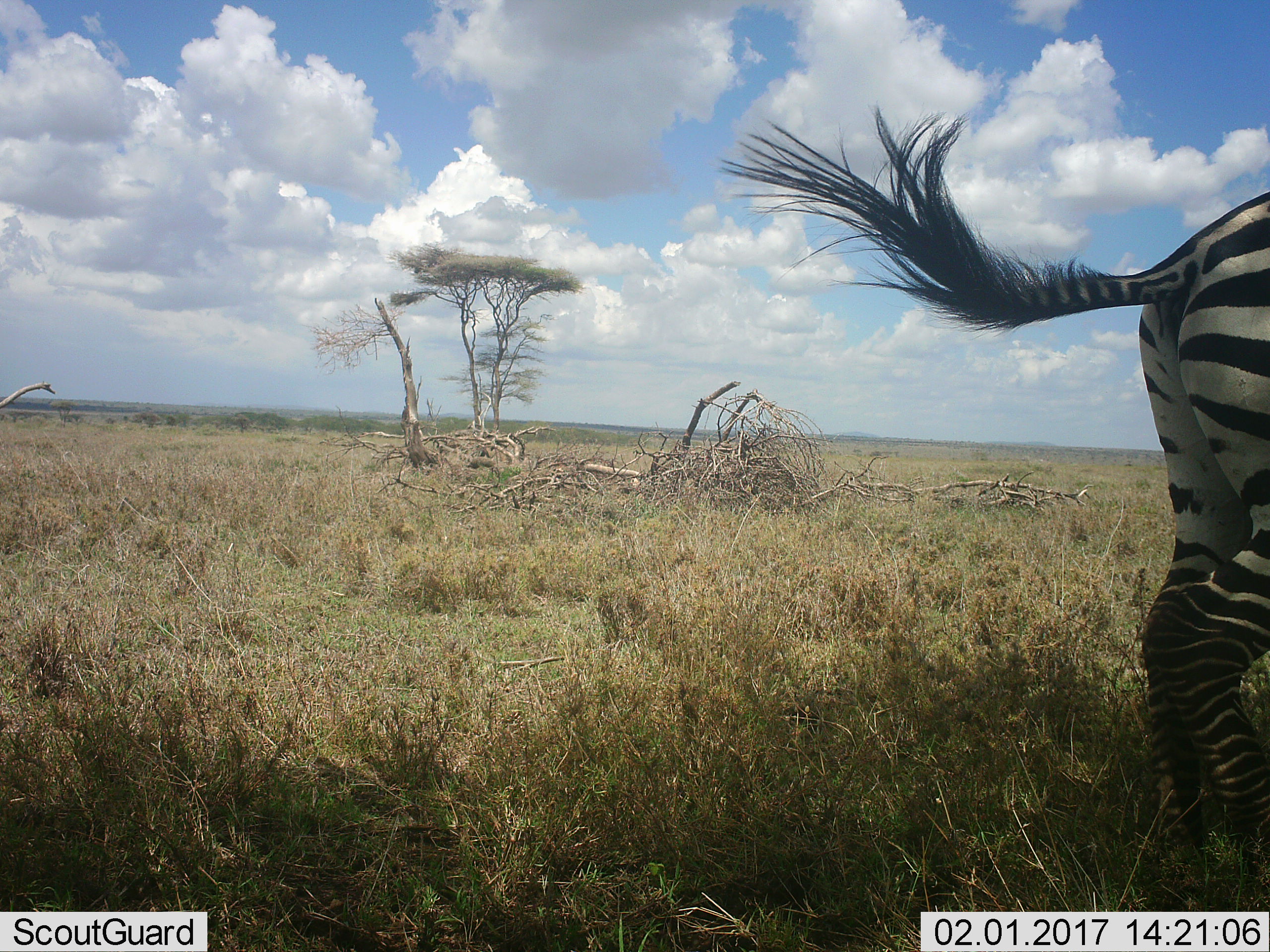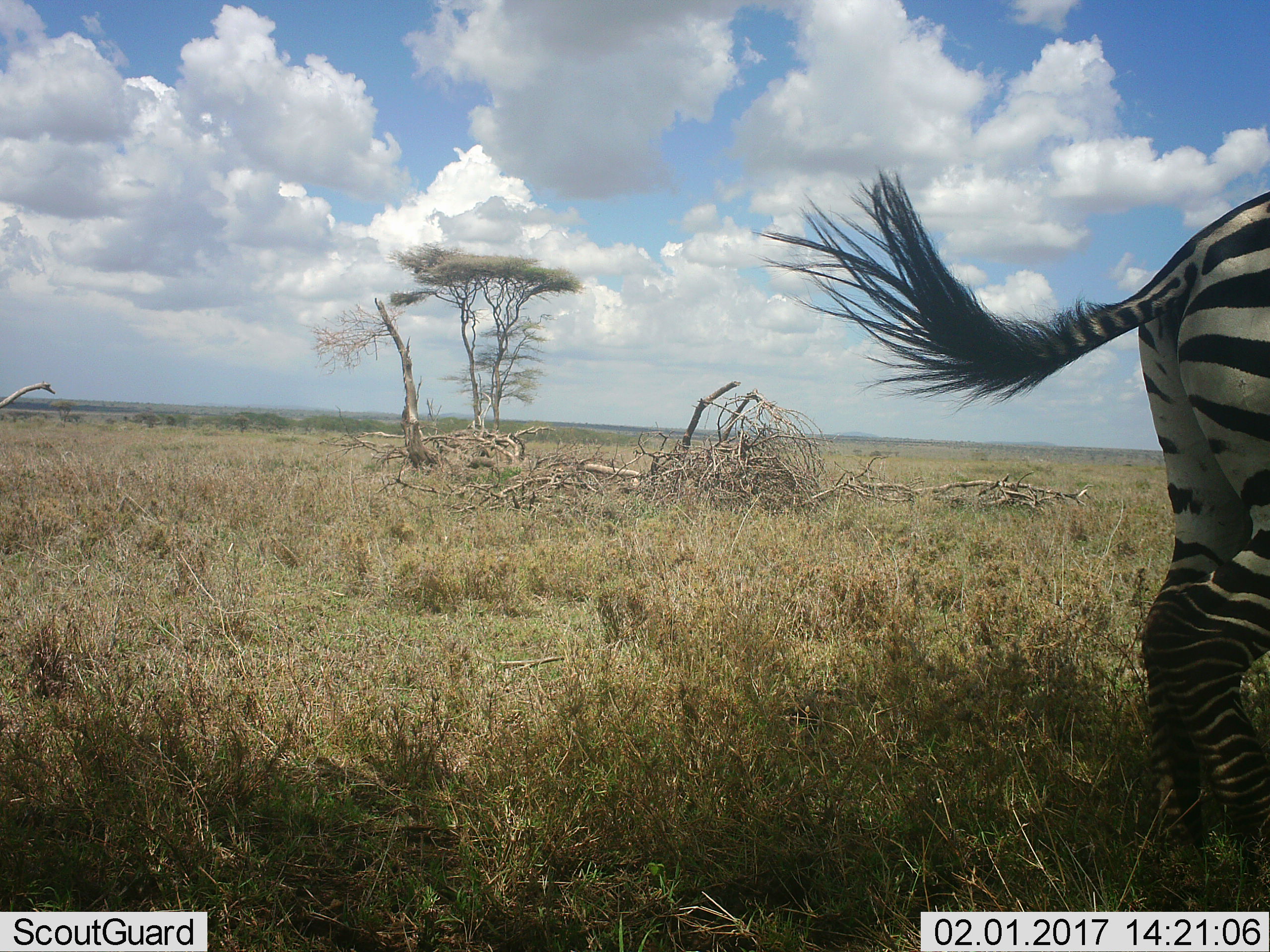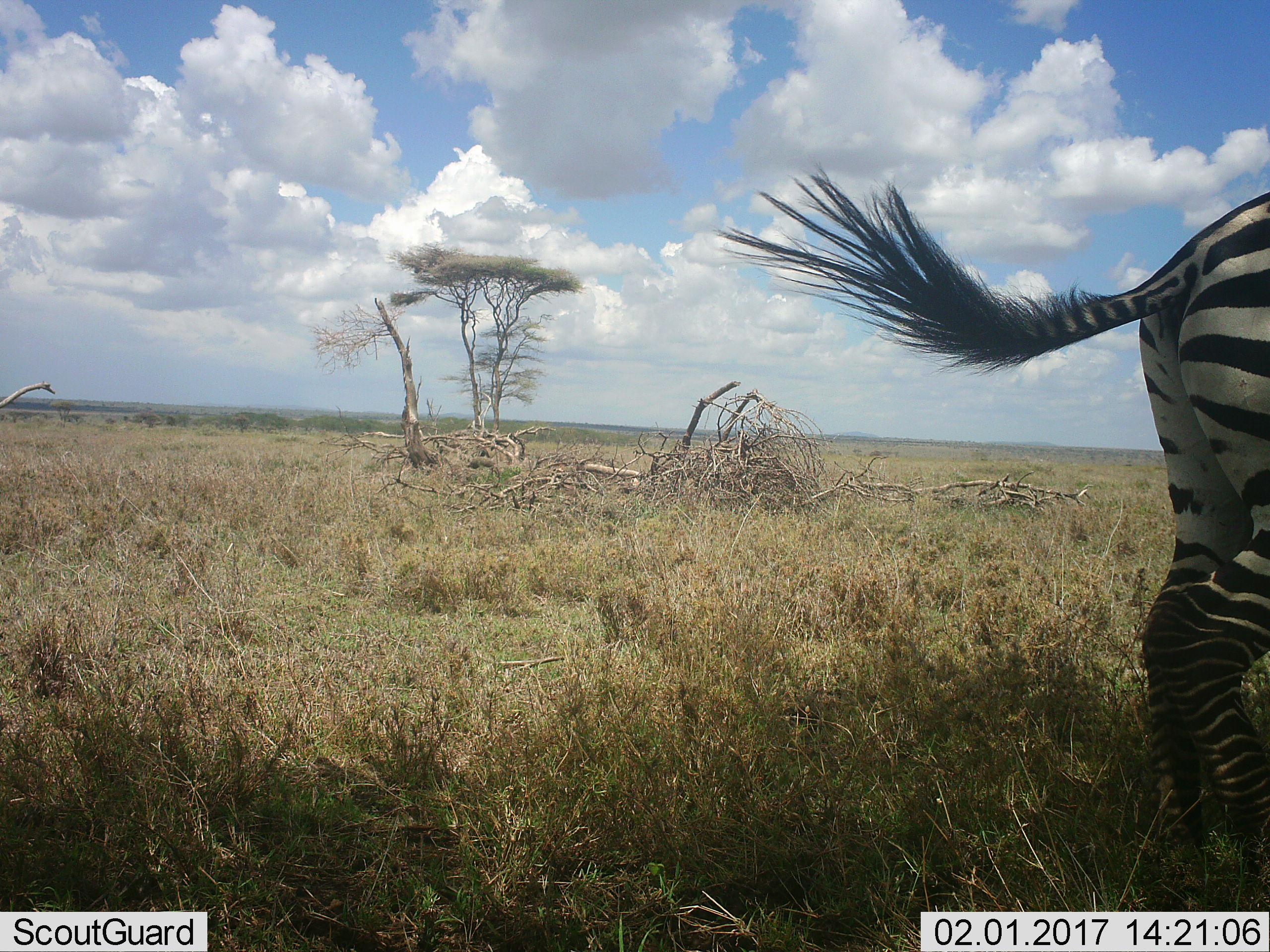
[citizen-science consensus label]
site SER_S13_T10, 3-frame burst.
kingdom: Animalia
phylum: Chordata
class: Mammalia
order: Perissodactyla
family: Equidae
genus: Equus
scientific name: Equus quagga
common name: plains zebra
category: zebraplains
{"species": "zebraplains (plains zebra) (Equus quagga)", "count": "1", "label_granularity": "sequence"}